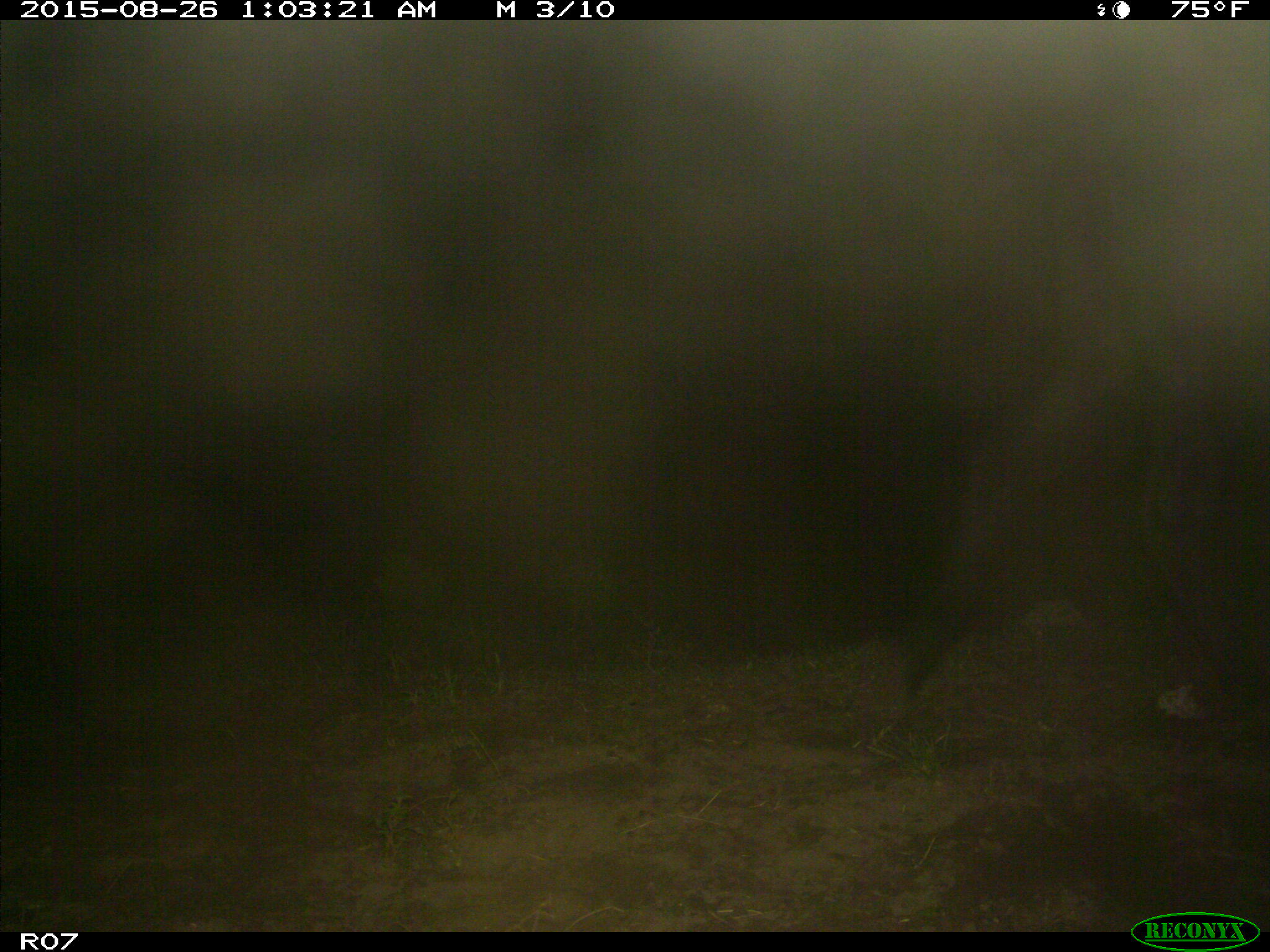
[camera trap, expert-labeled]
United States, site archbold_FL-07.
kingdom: Animalia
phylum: Chordata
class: Mammalia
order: Artiodactyla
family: Bovidae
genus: Bos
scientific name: Bos taurus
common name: domestic cow